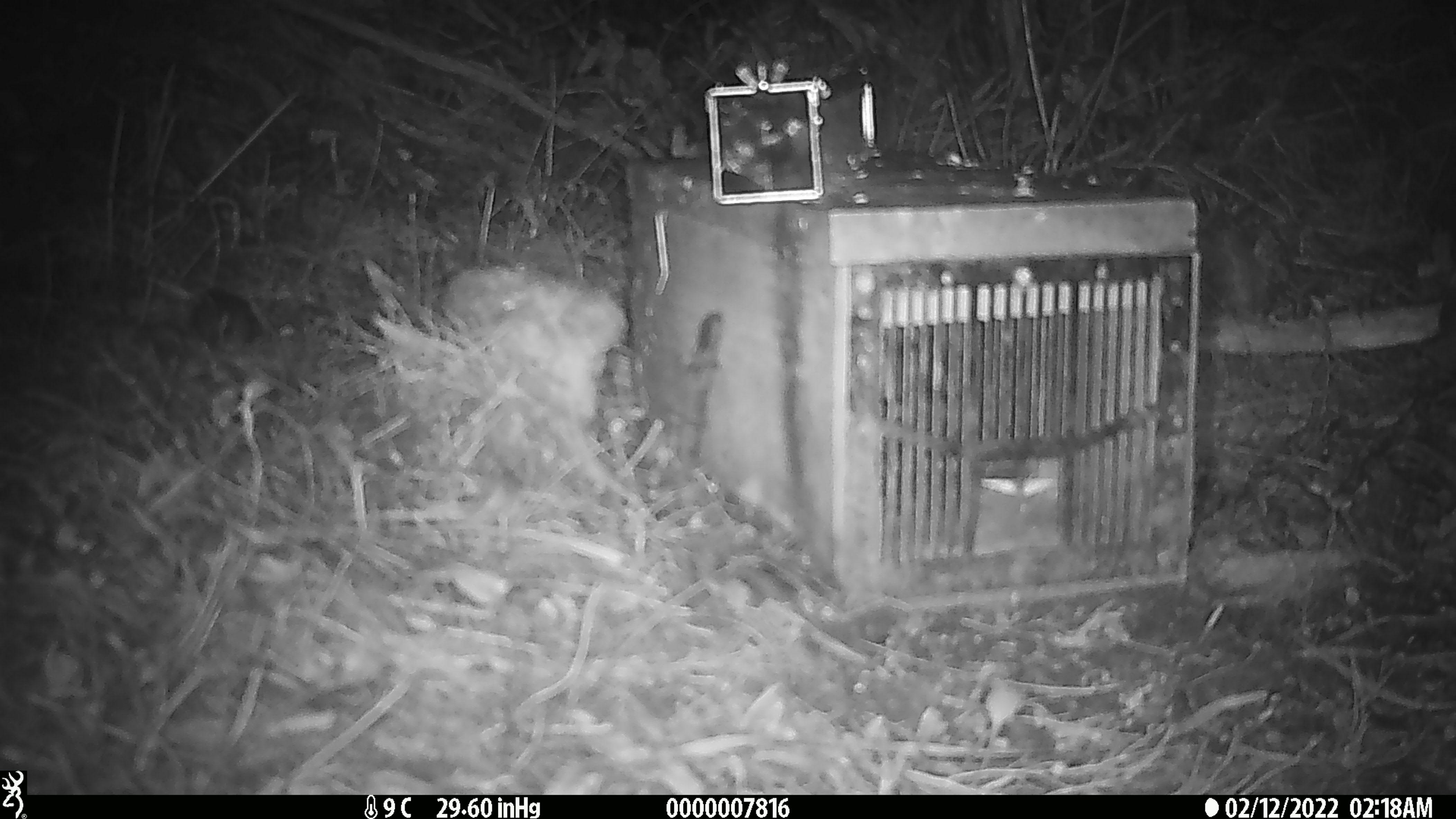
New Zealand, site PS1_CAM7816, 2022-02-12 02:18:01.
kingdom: Animalia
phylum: Chordata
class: Mammalia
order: Rodentia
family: Muridae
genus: Mus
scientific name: Mus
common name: mouse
Mouse (Mus).